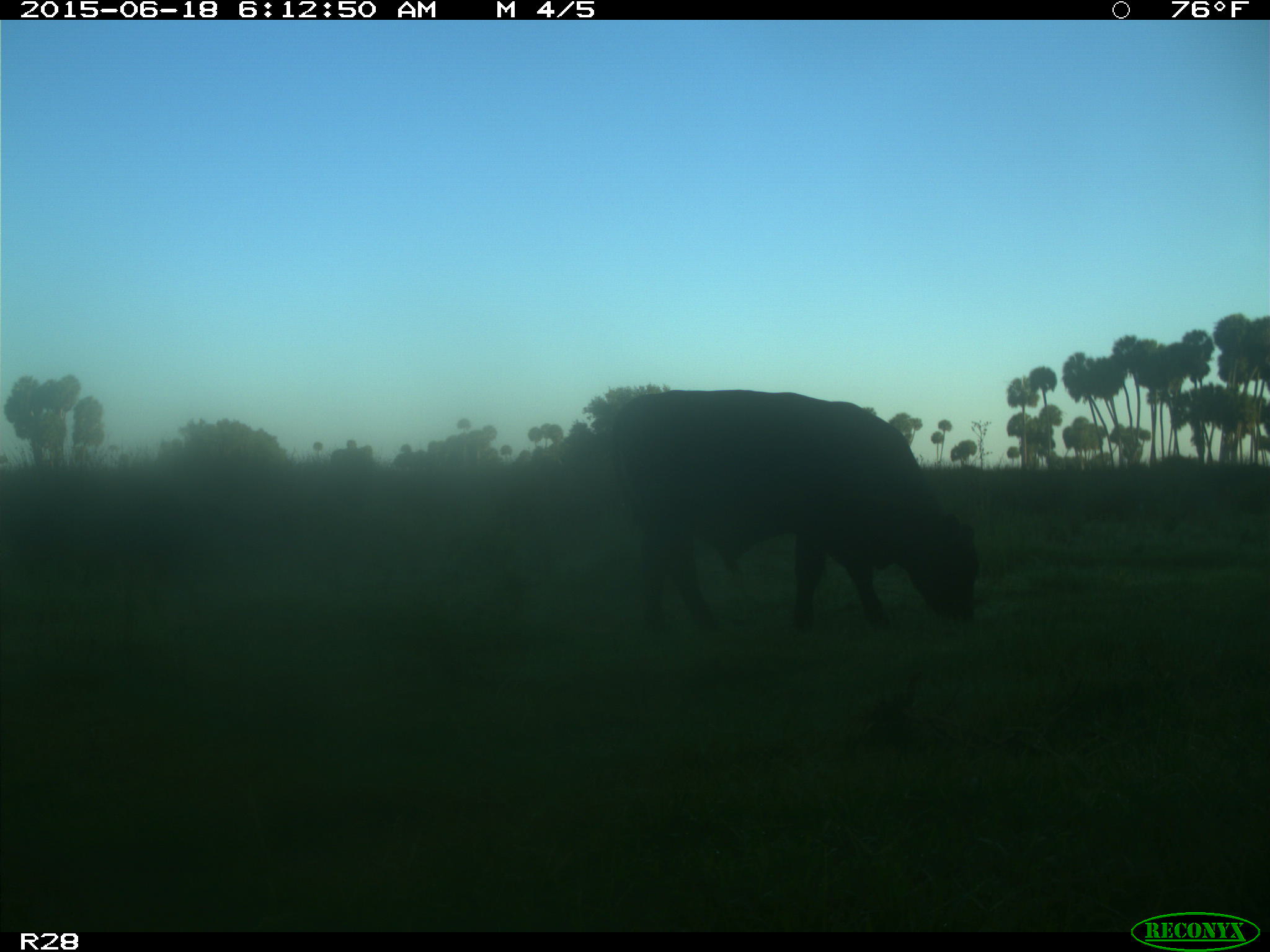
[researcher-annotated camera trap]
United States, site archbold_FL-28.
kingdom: Animalia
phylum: Chordata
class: Mammalia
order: Artiodactyla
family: Bovidae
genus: Bos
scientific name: Bos taurus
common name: domestic cow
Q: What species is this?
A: Bos taurus (domestic cow).